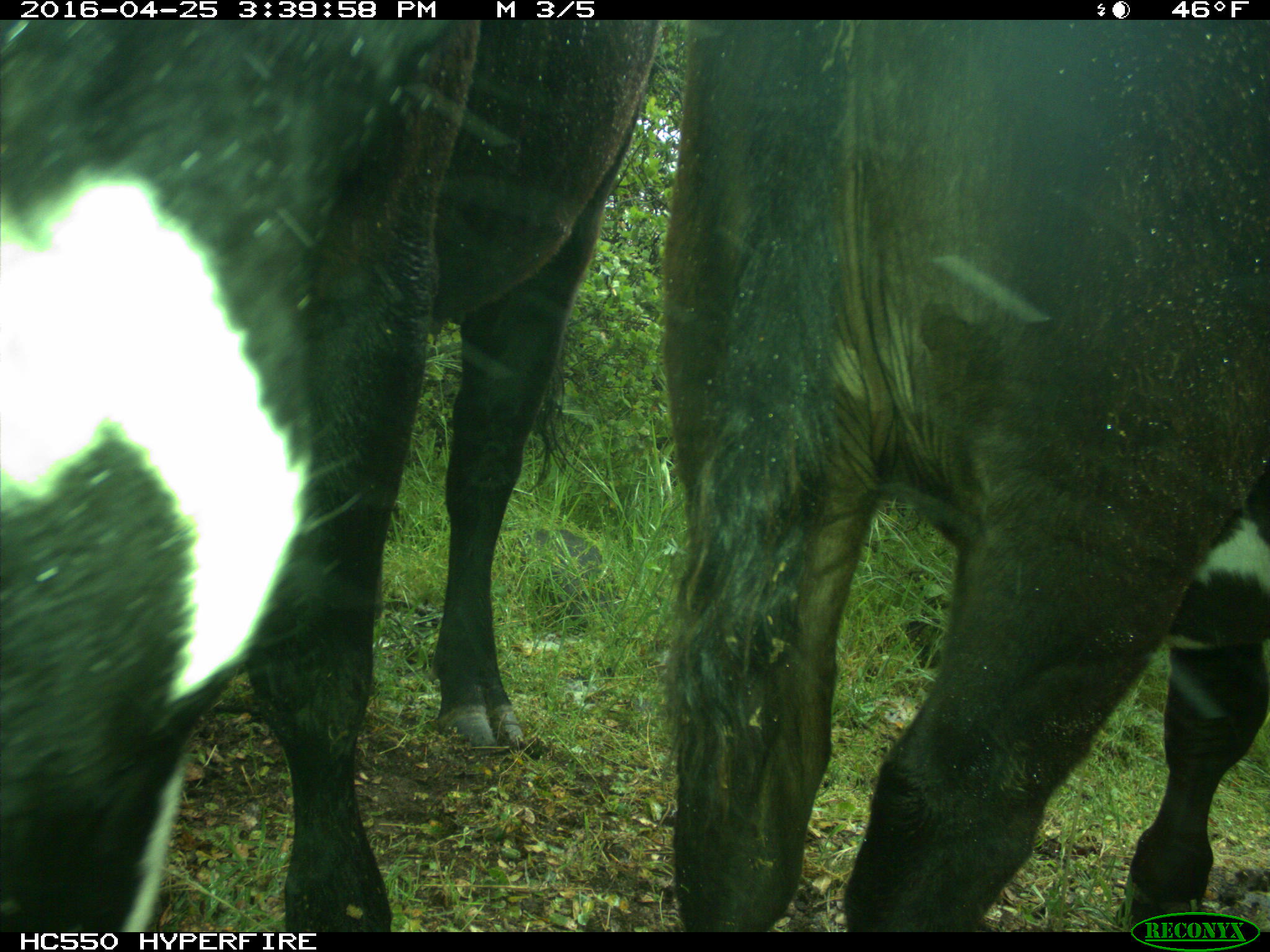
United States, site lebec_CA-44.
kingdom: Animalia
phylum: Chordata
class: Mammalia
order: Artiodactyla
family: Bovidae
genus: Bos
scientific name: Bos taurus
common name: domestic cow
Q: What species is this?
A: Bos taurus (domestic cow).